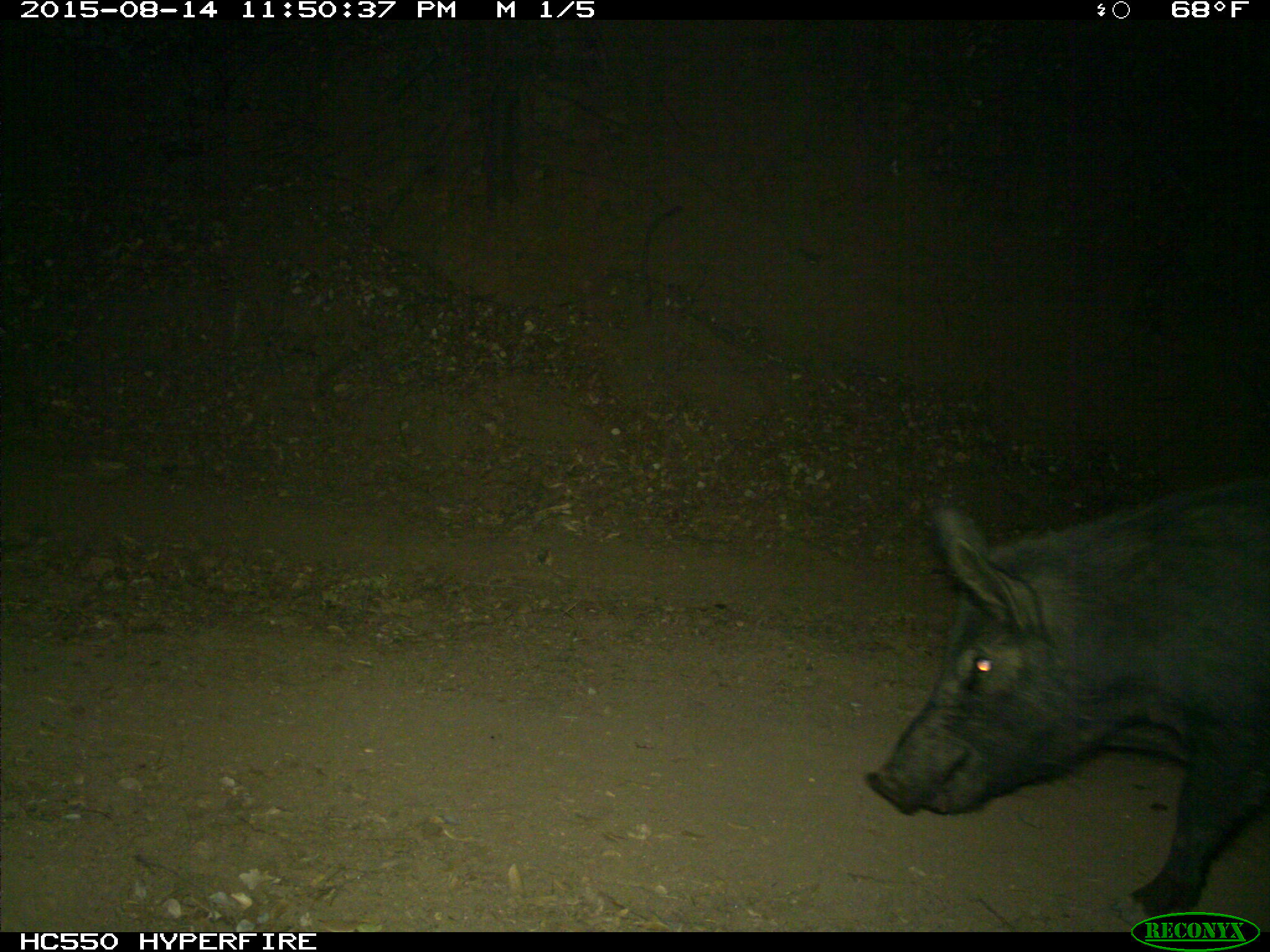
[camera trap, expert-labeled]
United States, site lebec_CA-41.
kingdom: Animalia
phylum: Chordata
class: Mammalia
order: Artiodactyla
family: Suidae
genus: Sus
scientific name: Sus scrofa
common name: wild boar